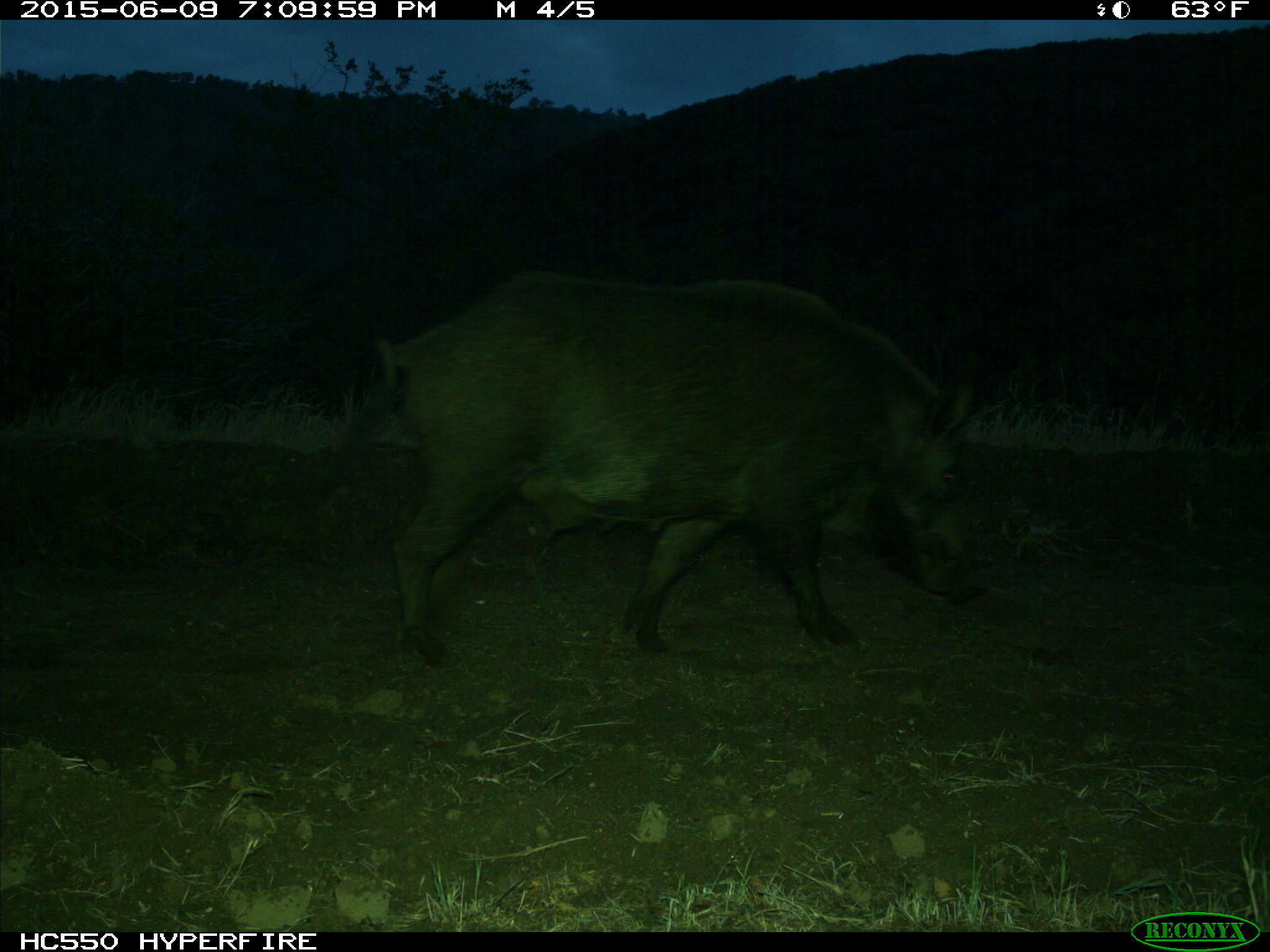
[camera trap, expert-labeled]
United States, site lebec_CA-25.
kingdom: Animalia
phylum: Chordata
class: Mammalia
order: Artiodactyla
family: Suidae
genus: Sus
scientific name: Sus scrofa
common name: wild boar